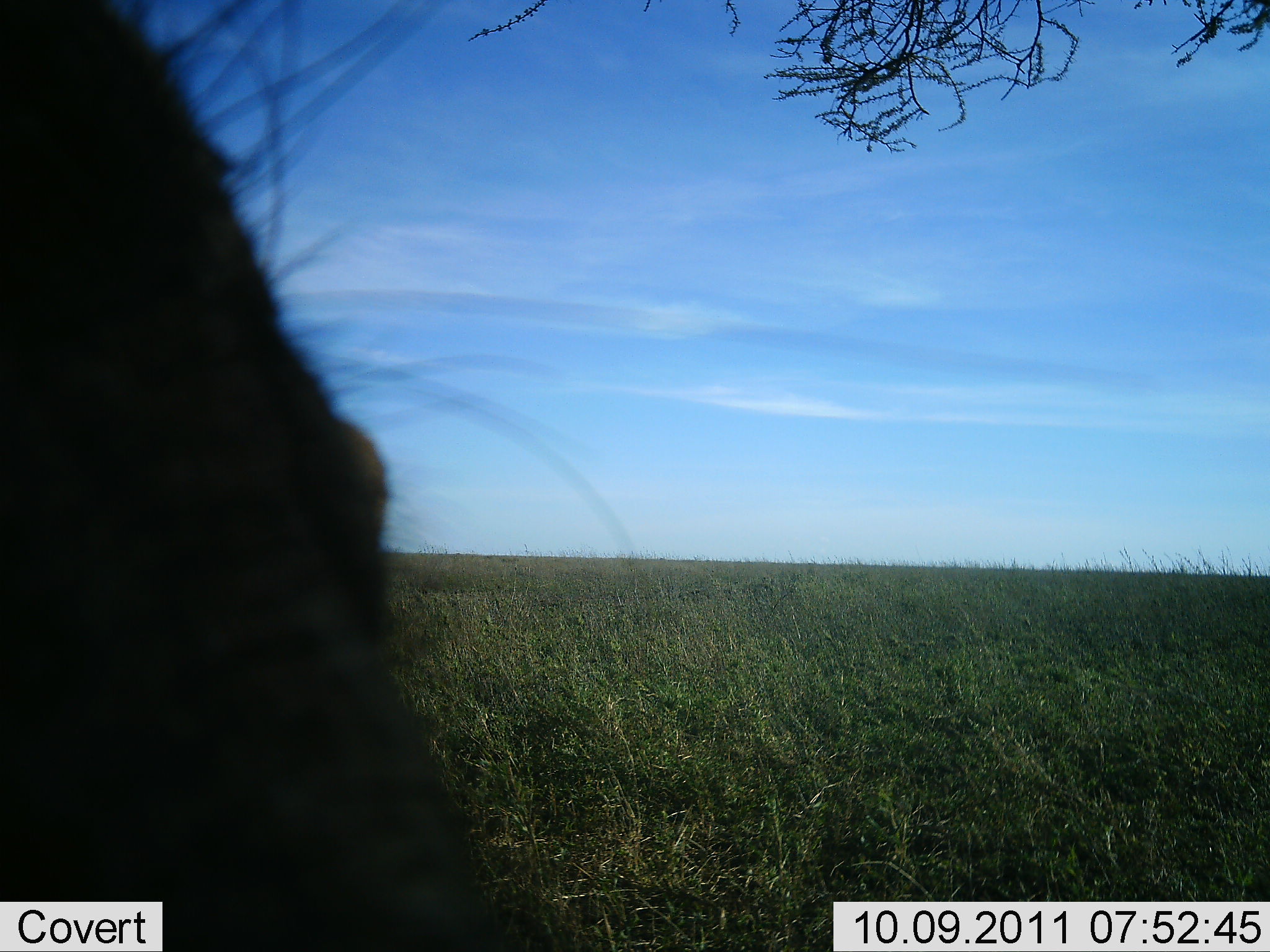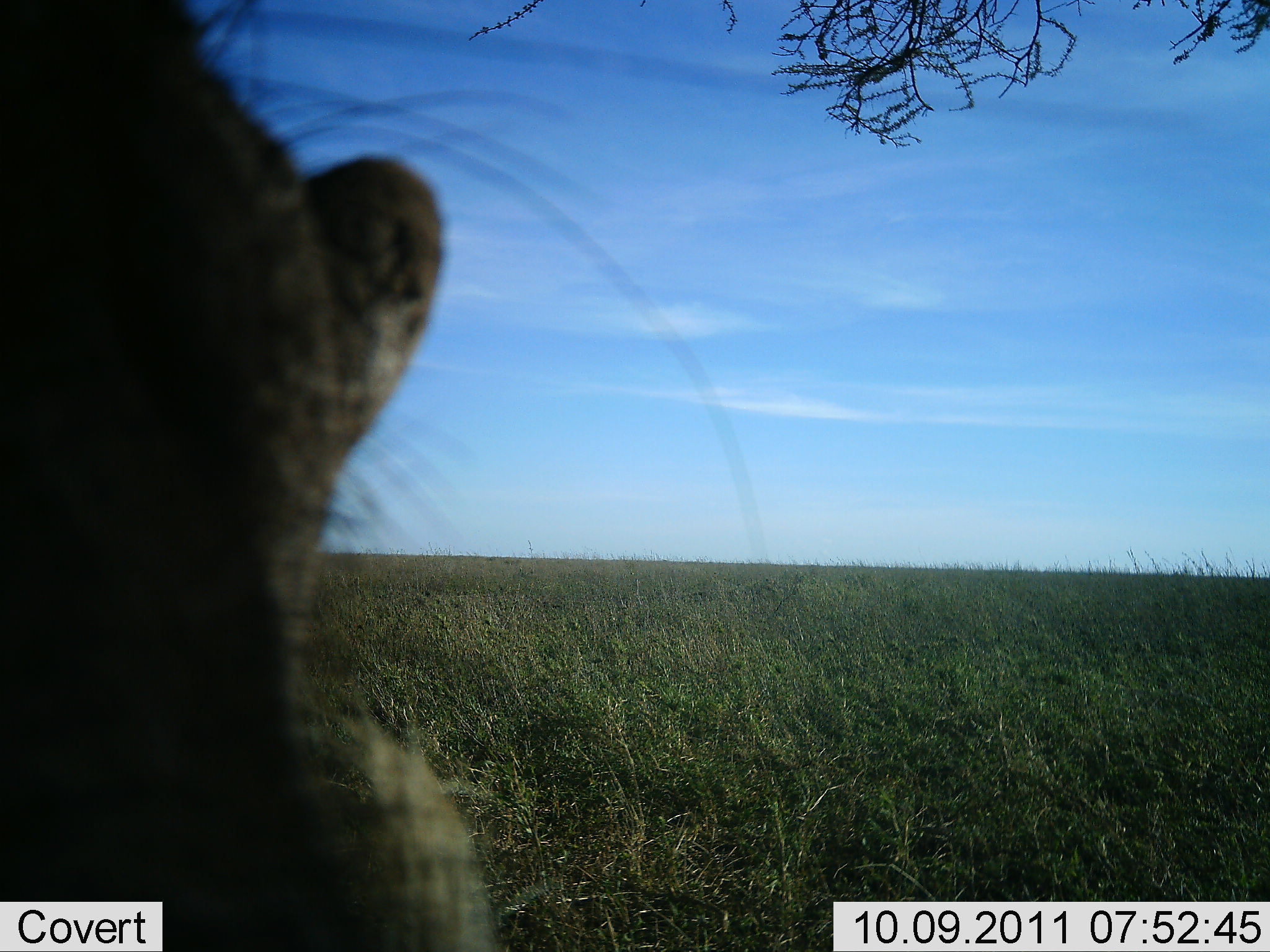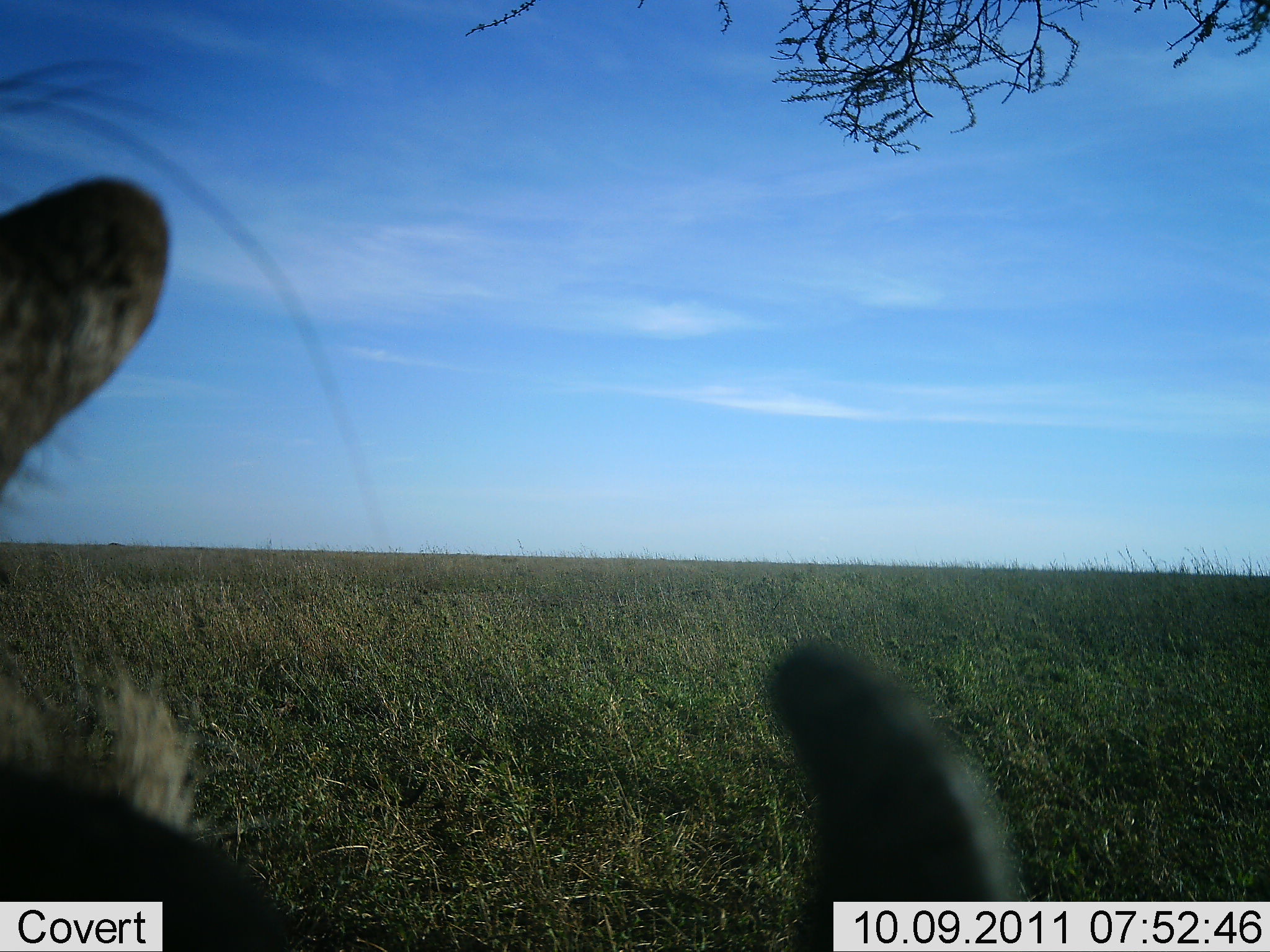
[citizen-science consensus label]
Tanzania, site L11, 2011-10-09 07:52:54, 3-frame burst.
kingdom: Animalia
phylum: Chordata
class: Mammalia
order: Artiodactyla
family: Suidae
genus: Phacochoerus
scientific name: Phacochoerus africanus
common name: warthog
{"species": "warthog (Phacochoerus africanus)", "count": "1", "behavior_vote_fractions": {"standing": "67%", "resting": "8%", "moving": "33%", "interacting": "17%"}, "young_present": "0%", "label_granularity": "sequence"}